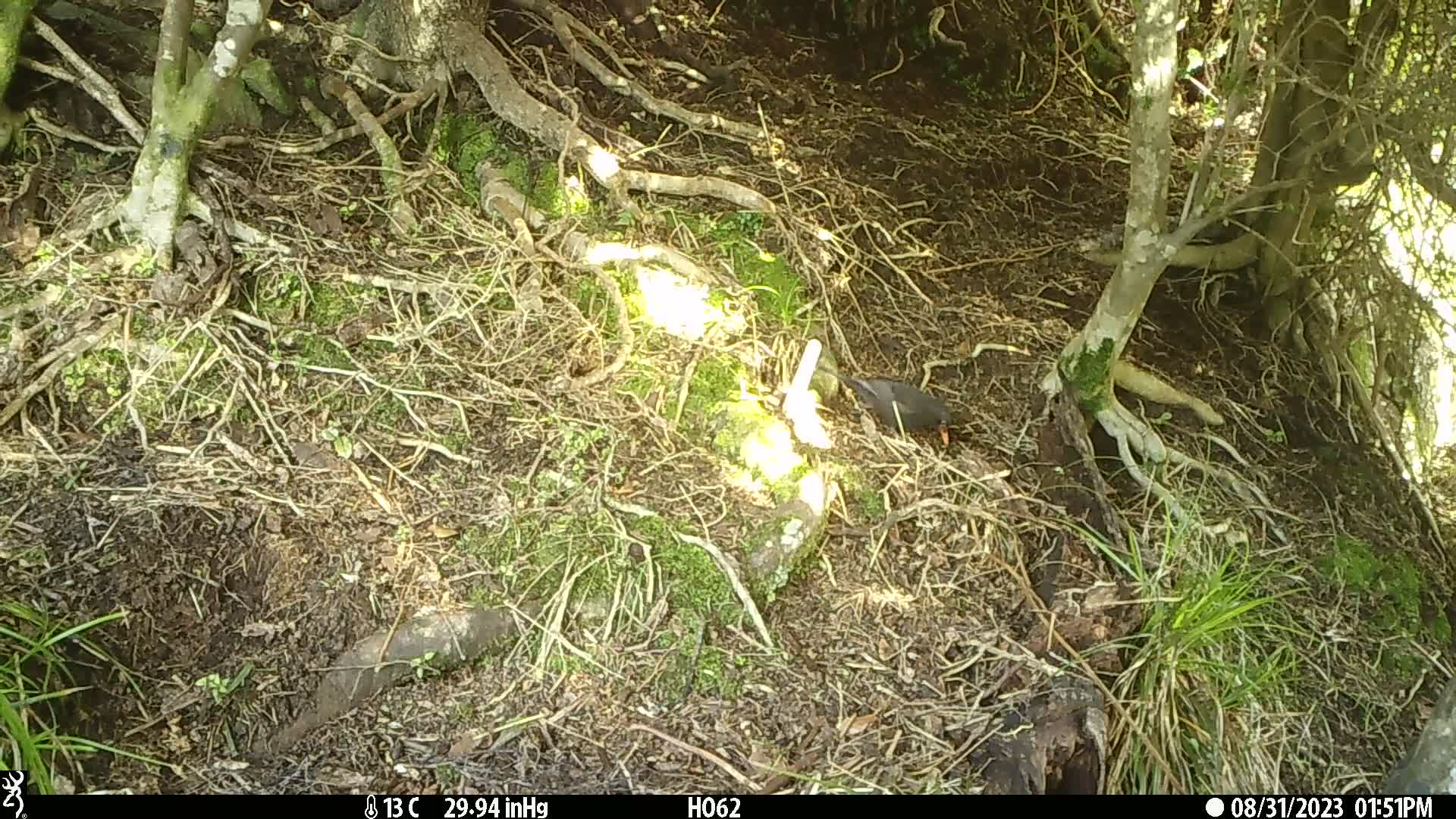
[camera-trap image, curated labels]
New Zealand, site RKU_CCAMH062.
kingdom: Animalia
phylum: Chordata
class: Aves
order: Passeriformes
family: Turdidae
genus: Turdus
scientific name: Turdus merula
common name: eurasian blackbird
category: blackbird